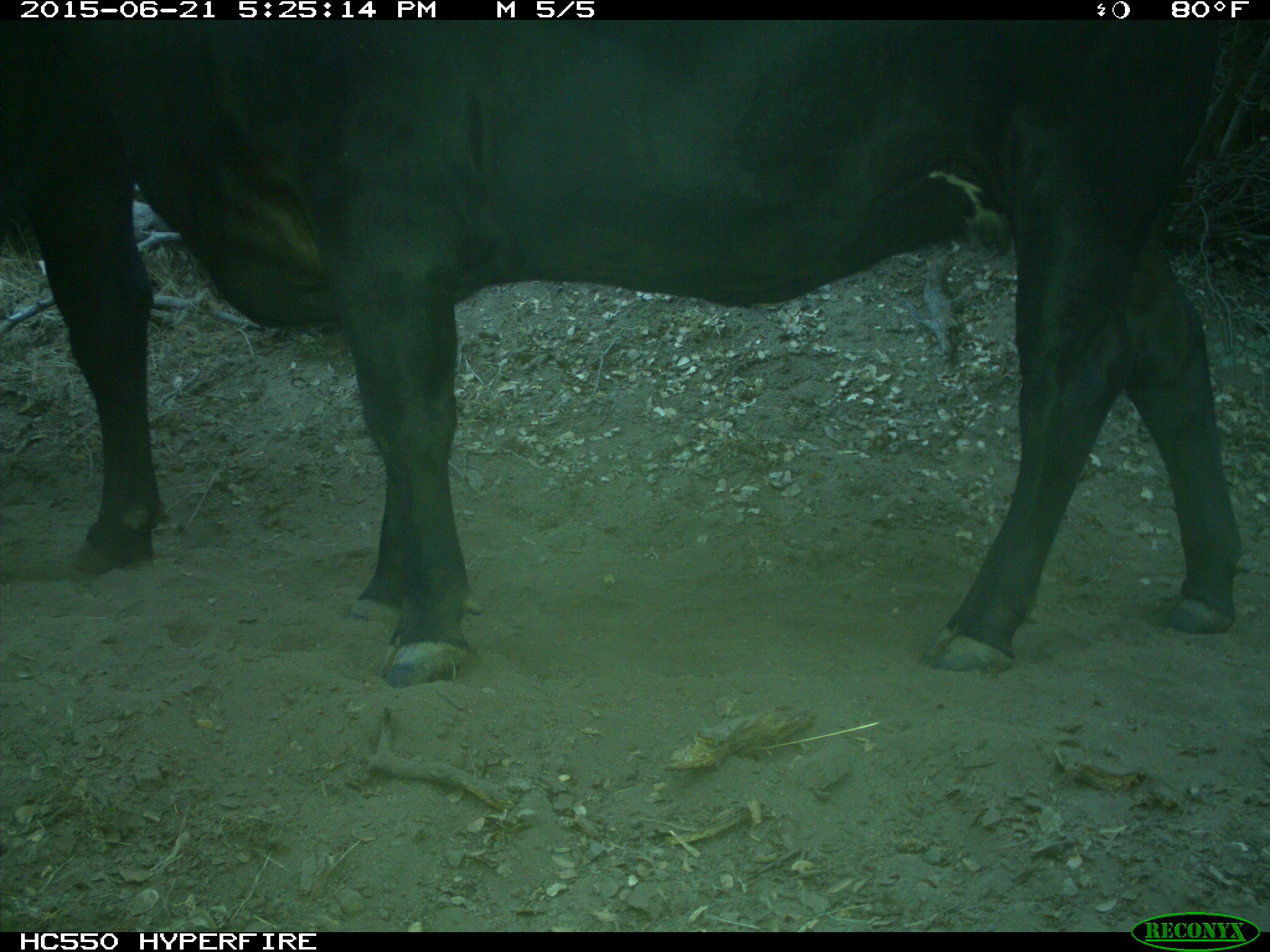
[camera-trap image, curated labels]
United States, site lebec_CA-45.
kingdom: Animalia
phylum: Chordata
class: Mammalia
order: Artiodactyla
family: Bovidae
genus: Bos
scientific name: Bos taurus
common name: domestic cow